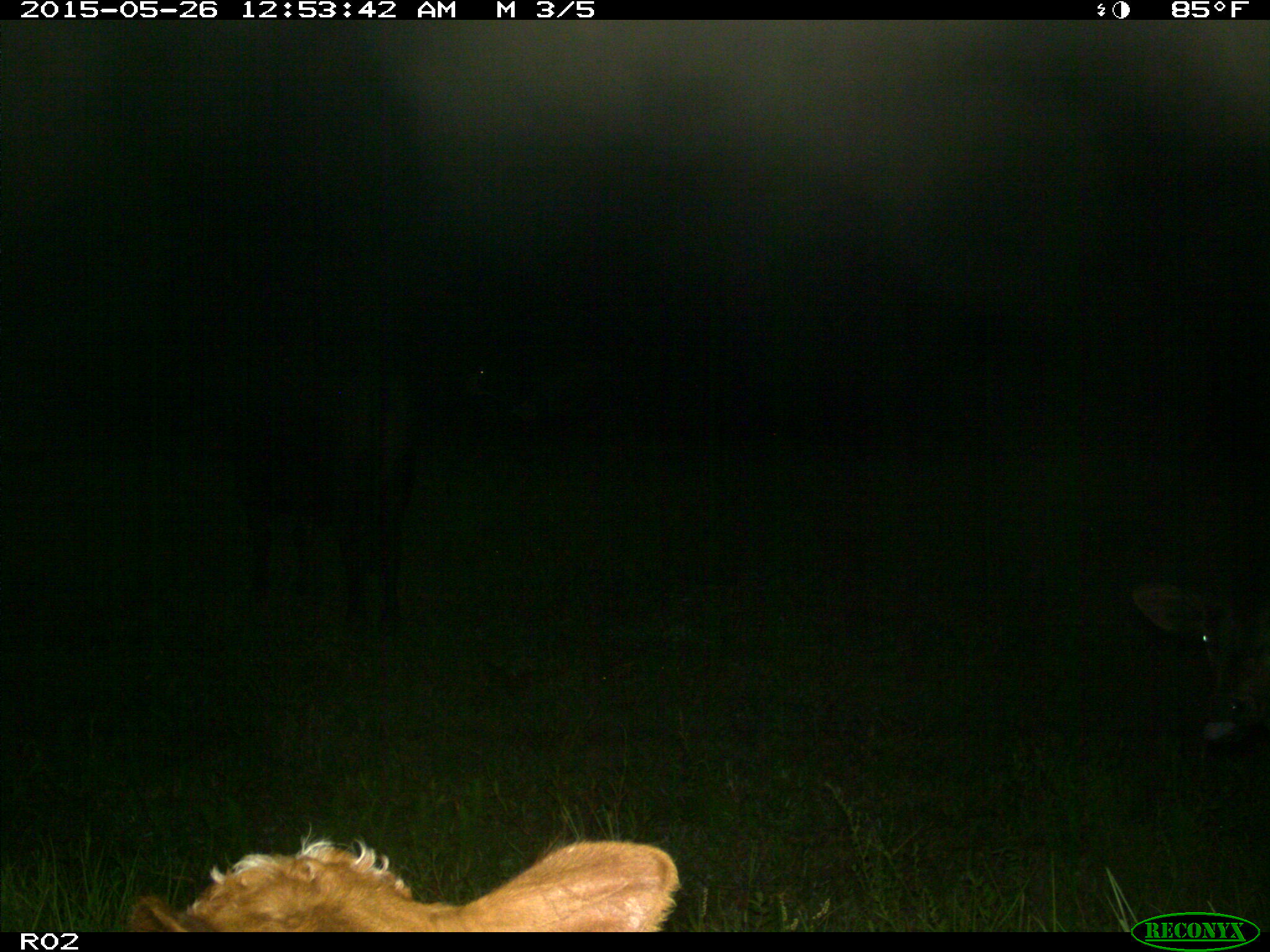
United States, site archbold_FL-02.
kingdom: Animalia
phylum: Chordata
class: Mammalia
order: Artiodactyla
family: Bovidae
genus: Bos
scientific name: Bos taurus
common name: domestic cow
Bos taurus (domestic cow).